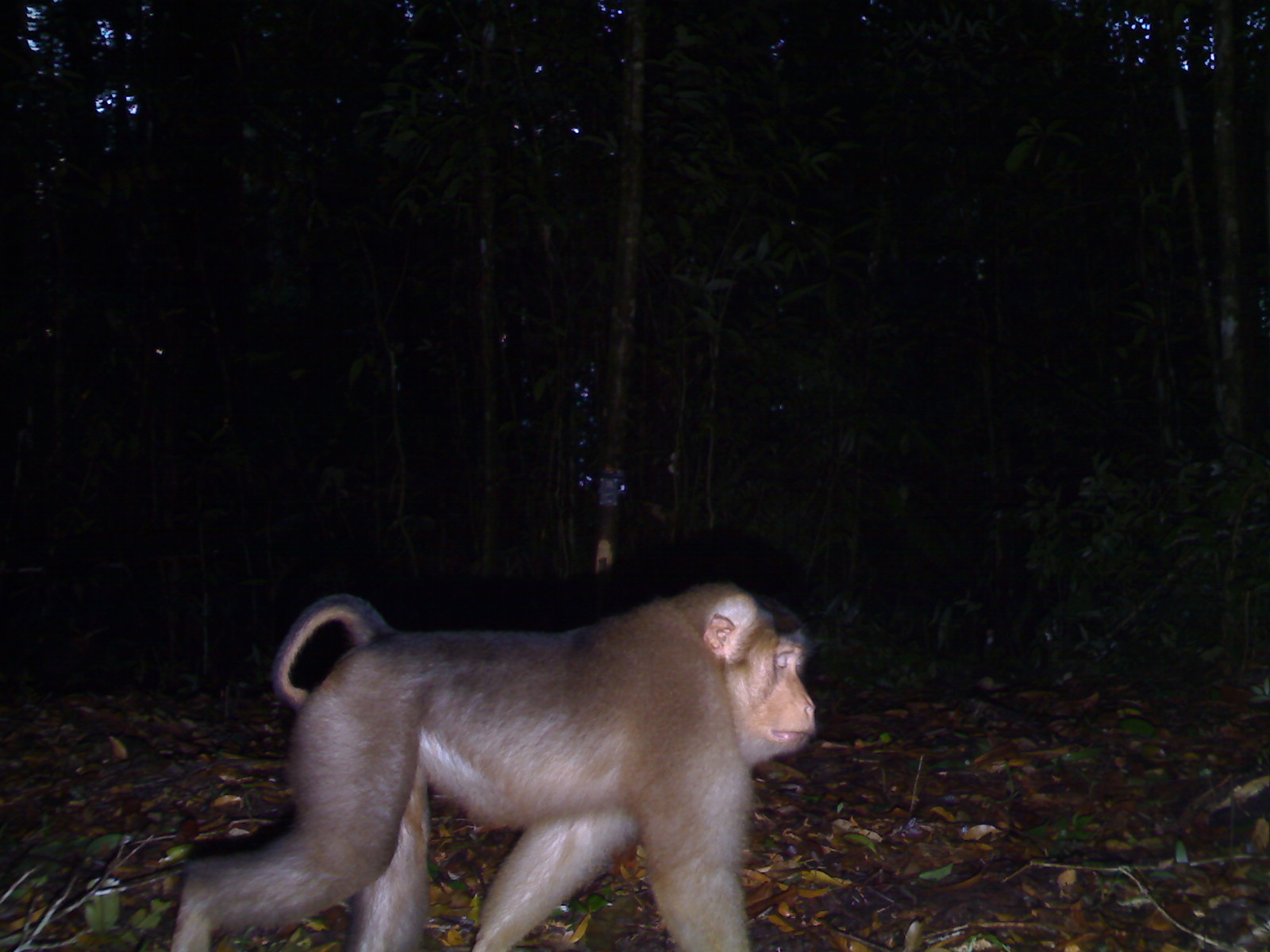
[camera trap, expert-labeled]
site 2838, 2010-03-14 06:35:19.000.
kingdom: Animalia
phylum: Chordata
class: Mammalia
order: Primates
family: Cercopithecidae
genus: Macaca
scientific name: Macaca nemestrina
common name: southern pig-tailed macaque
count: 1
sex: male